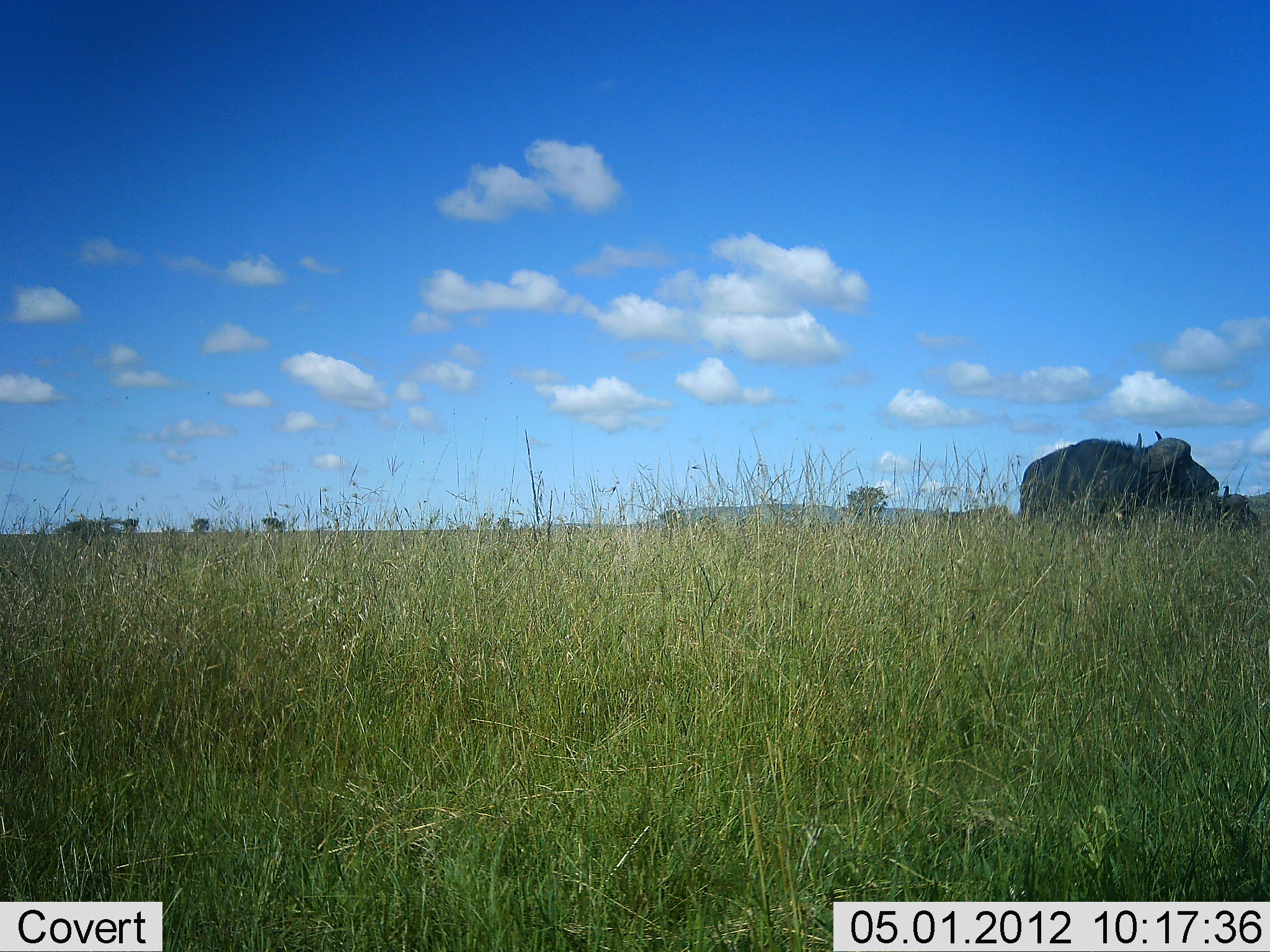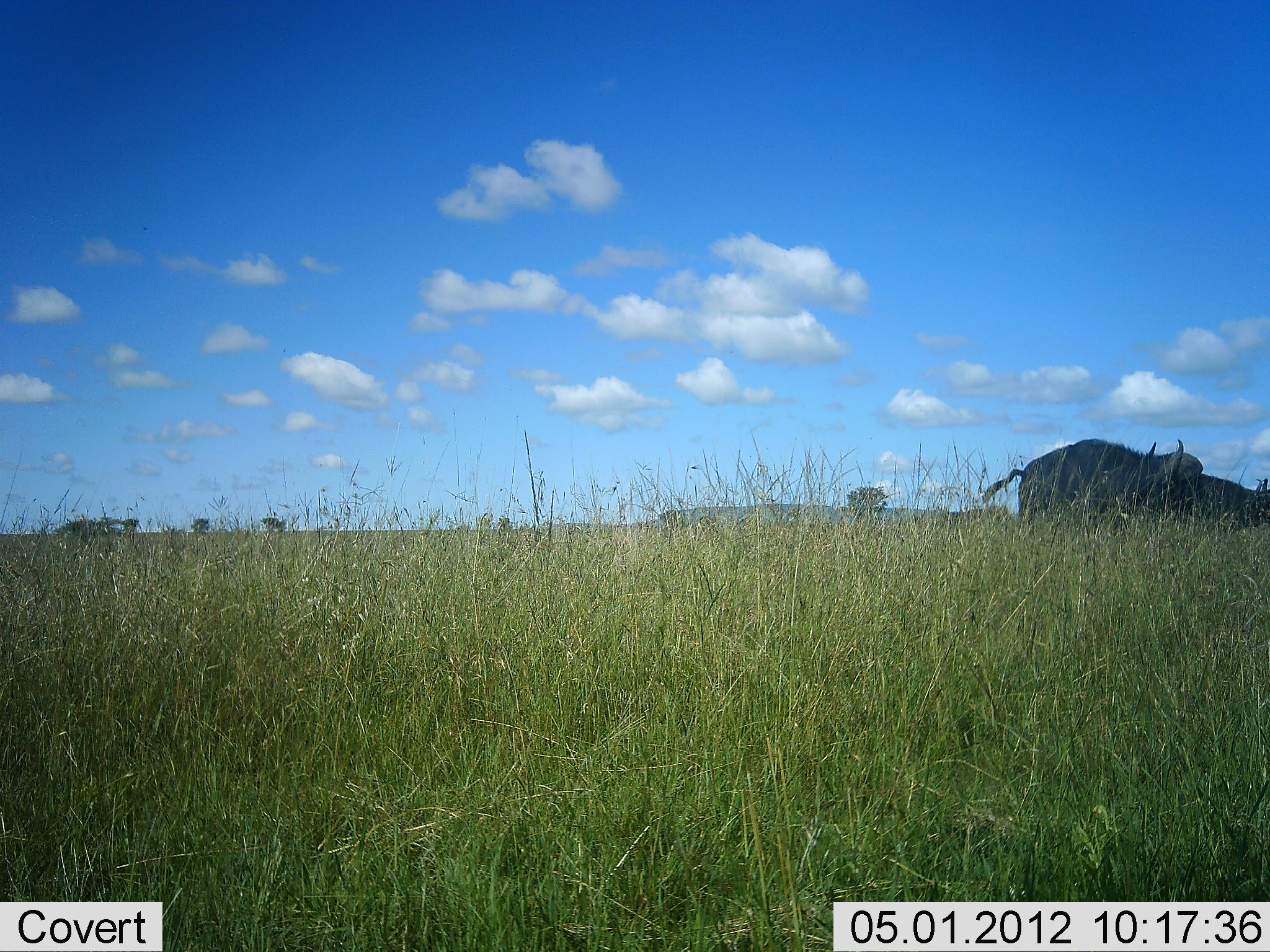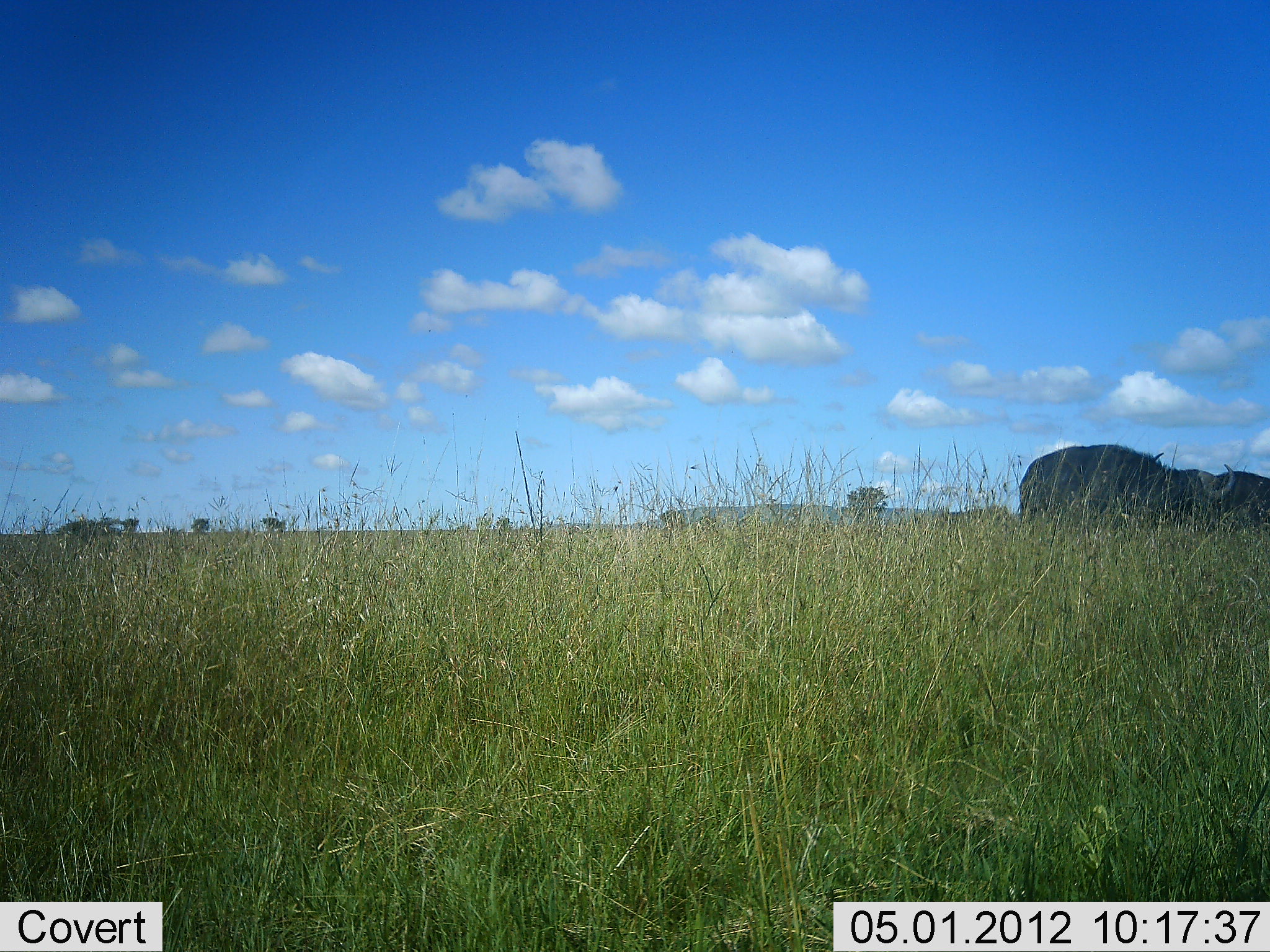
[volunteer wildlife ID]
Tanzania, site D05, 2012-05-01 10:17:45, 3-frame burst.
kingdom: Animalia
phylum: Chordata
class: Mammalia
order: Artiodactyla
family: Bovidae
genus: Syncerus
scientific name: Syncerus caffer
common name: cape buffalo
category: buffalo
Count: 2.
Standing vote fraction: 60%.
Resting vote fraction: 0%.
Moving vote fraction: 20%.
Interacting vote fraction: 10%.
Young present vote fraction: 0%.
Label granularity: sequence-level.